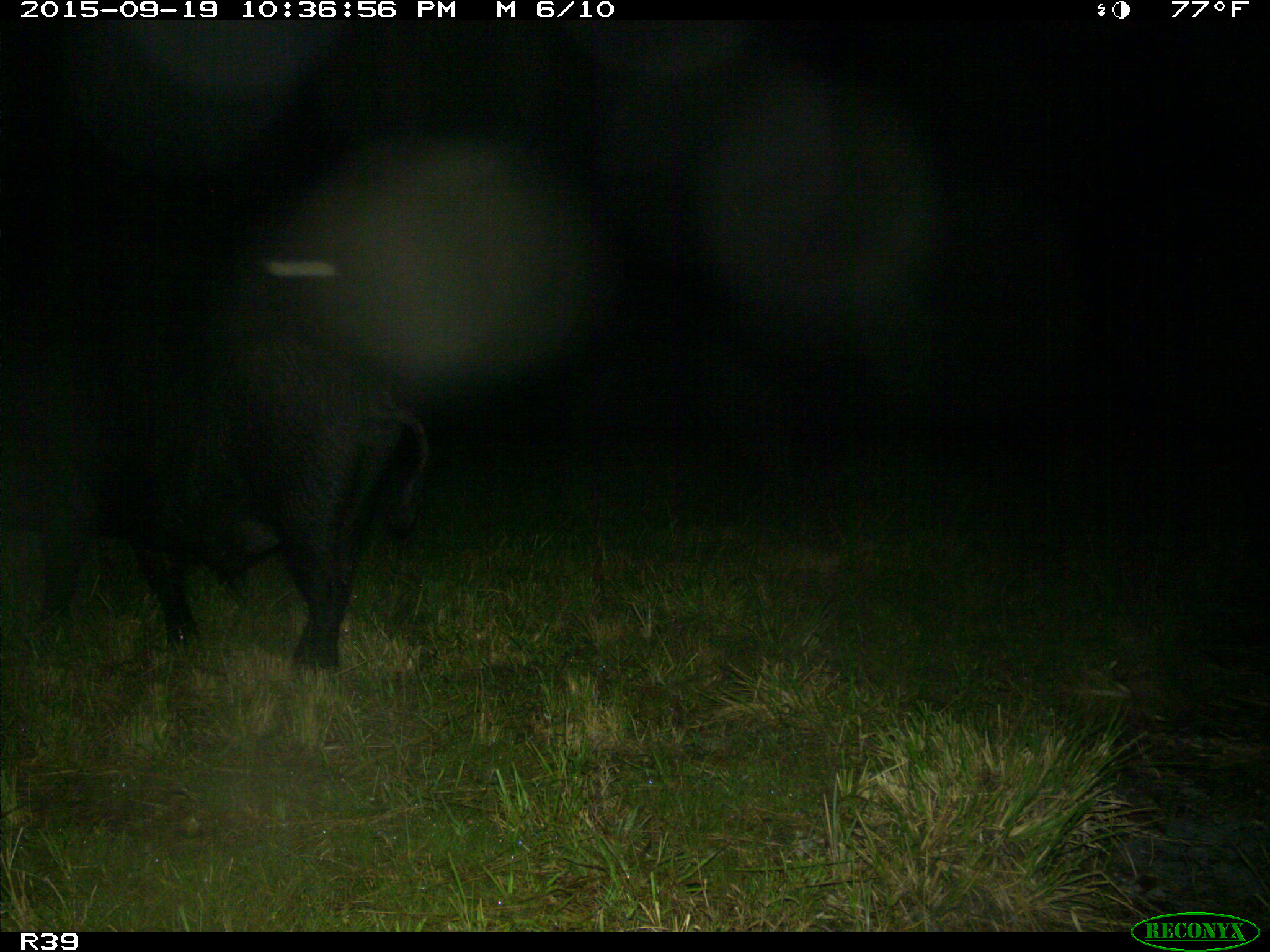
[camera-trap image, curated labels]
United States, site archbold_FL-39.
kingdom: Animalia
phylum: Chordata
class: Mammalia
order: Artiodactyla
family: Suidae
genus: Sus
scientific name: Sus scrofa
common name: wild boar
Sus scrofa (wild boar).